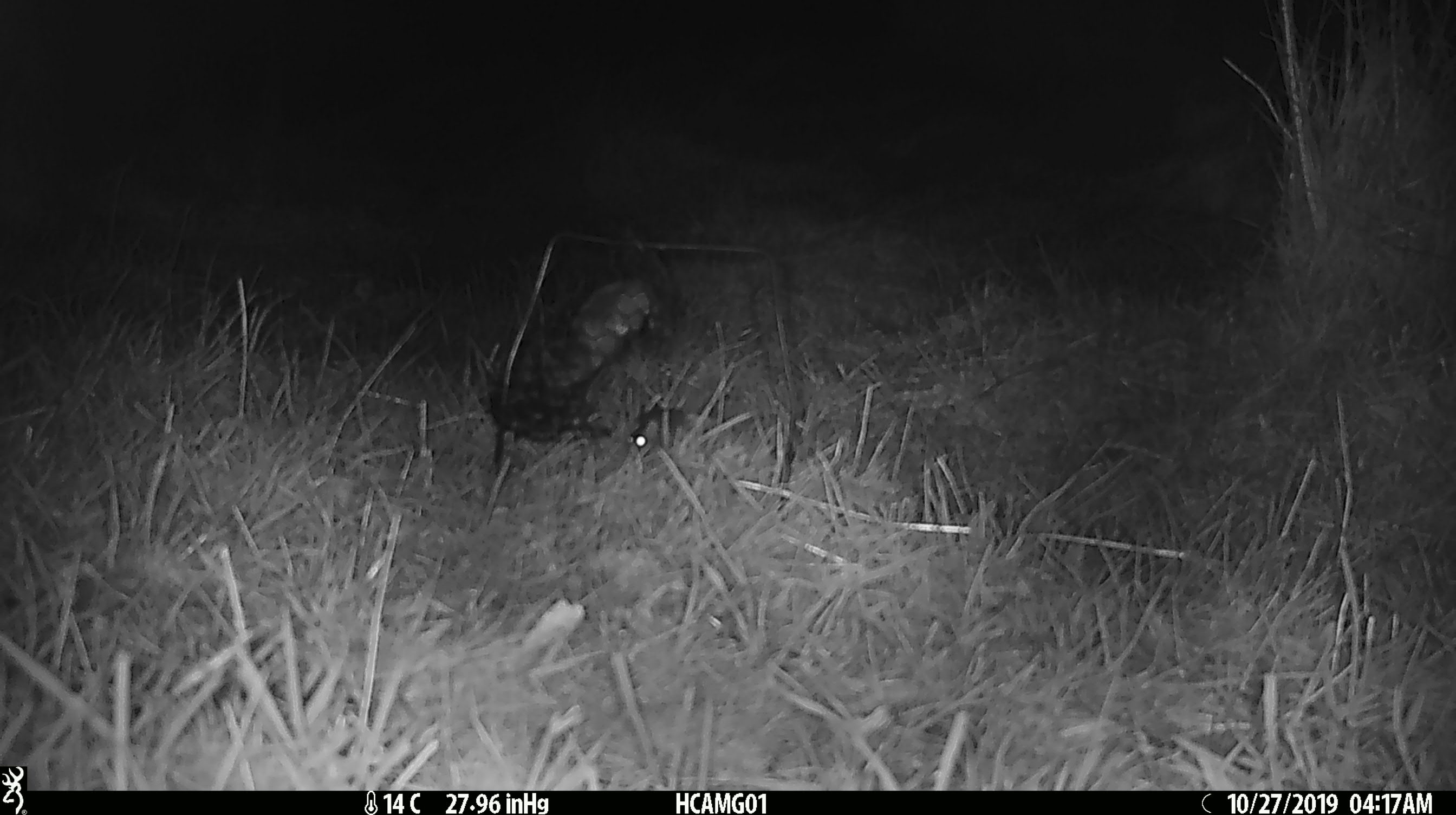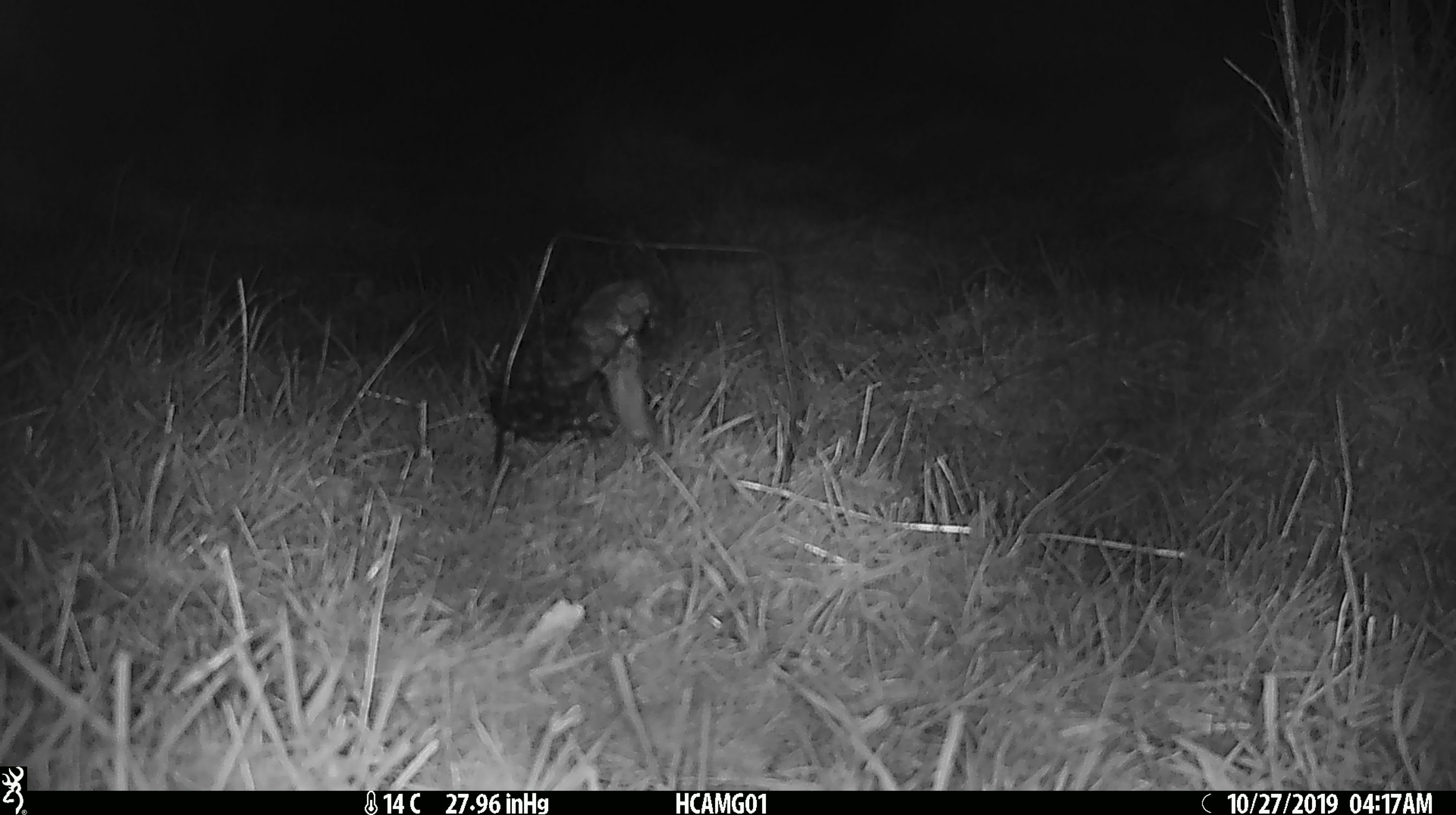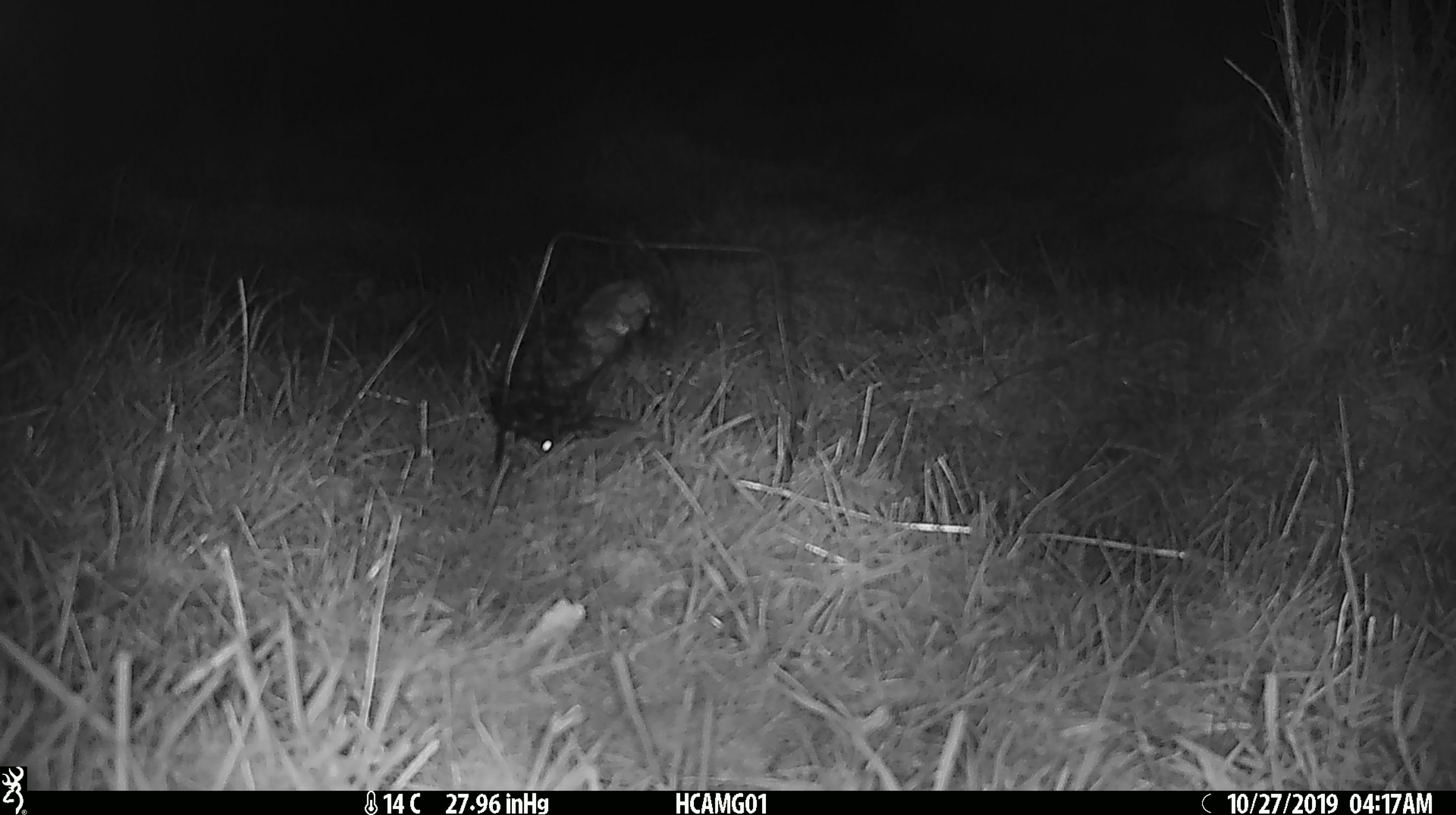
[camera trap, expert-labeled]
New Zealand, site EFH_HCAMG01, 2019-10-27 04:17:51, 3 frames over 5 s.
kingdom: Animalia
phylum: Chordata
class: Mammalia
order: Rodentia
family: Muridae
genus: Mus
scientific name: Mus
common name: mouse